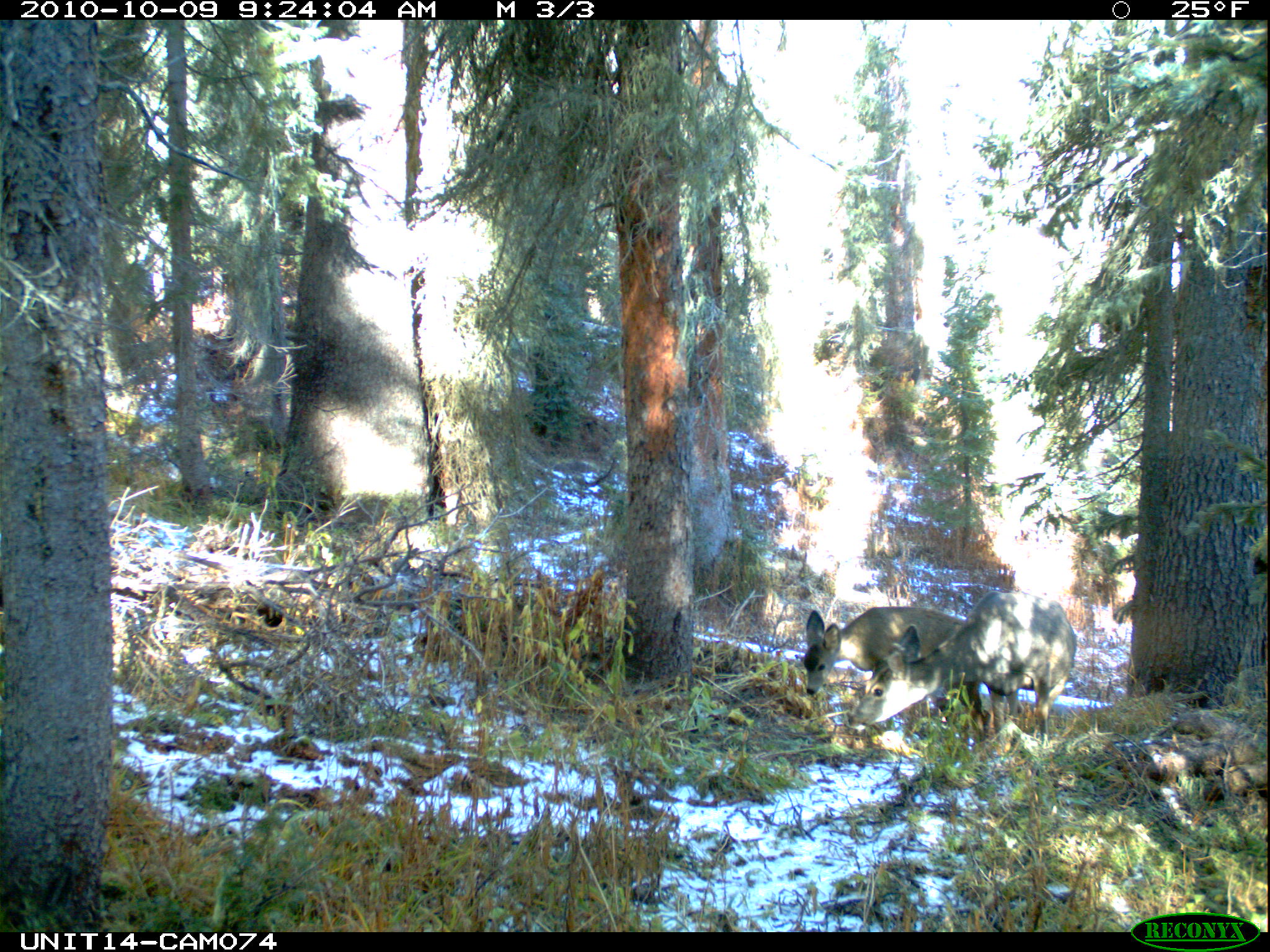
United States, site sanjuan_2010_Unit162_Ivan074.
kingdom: Animalia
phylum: Chordata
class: Mammalia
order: Artiodactyla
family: Cervidae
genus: Odocoileus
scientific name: Odocoileus hemionus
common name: mule deer